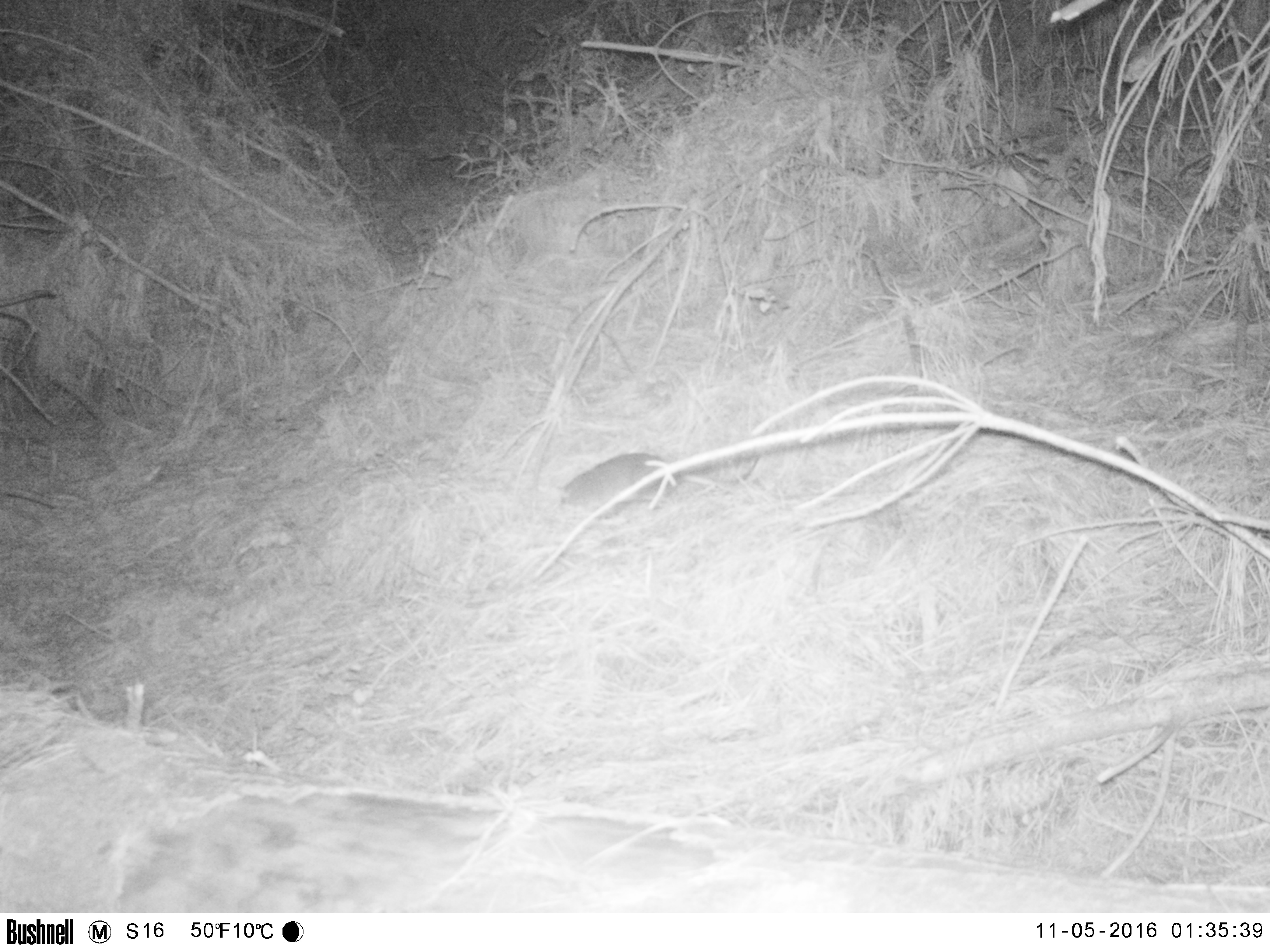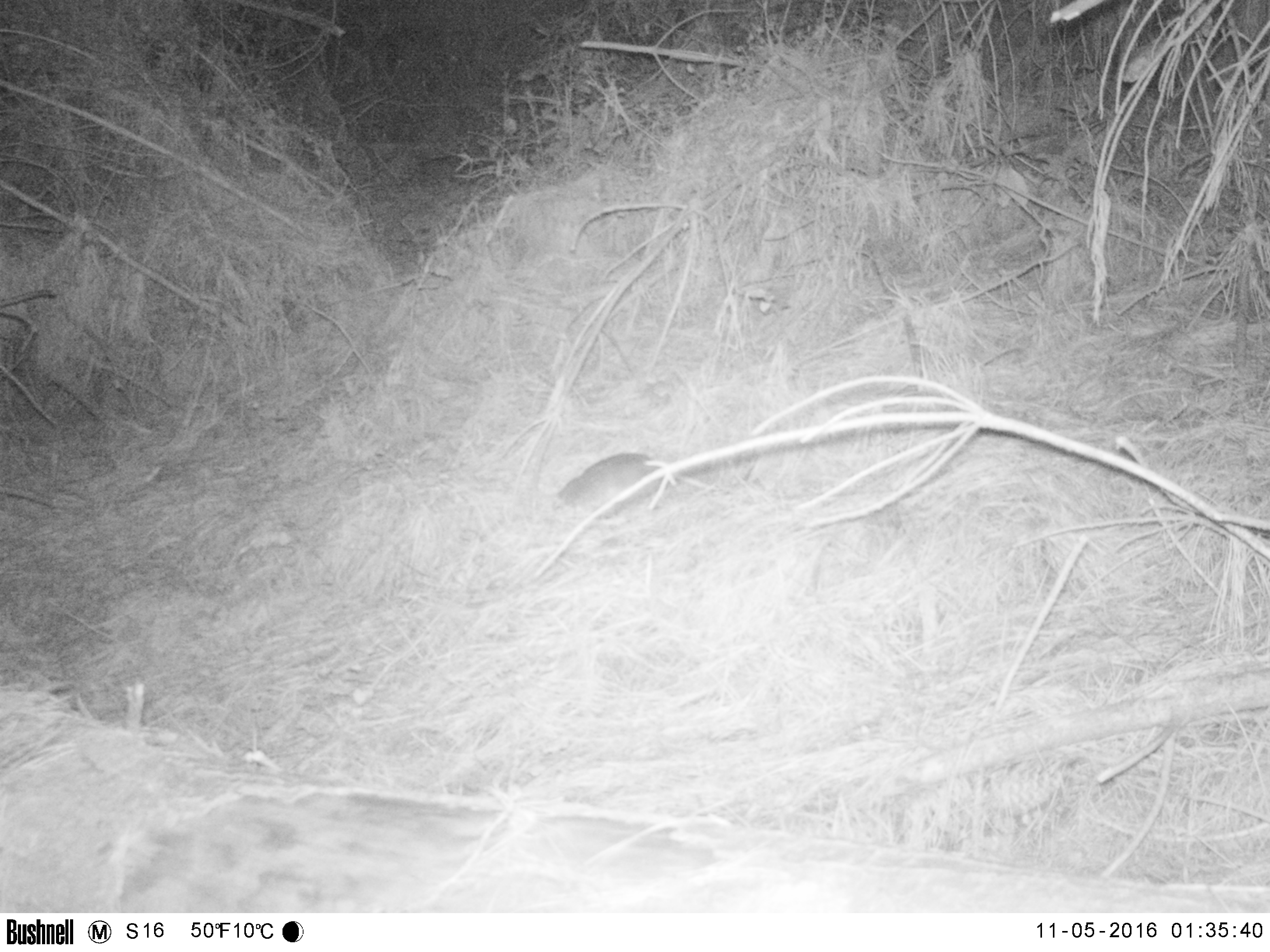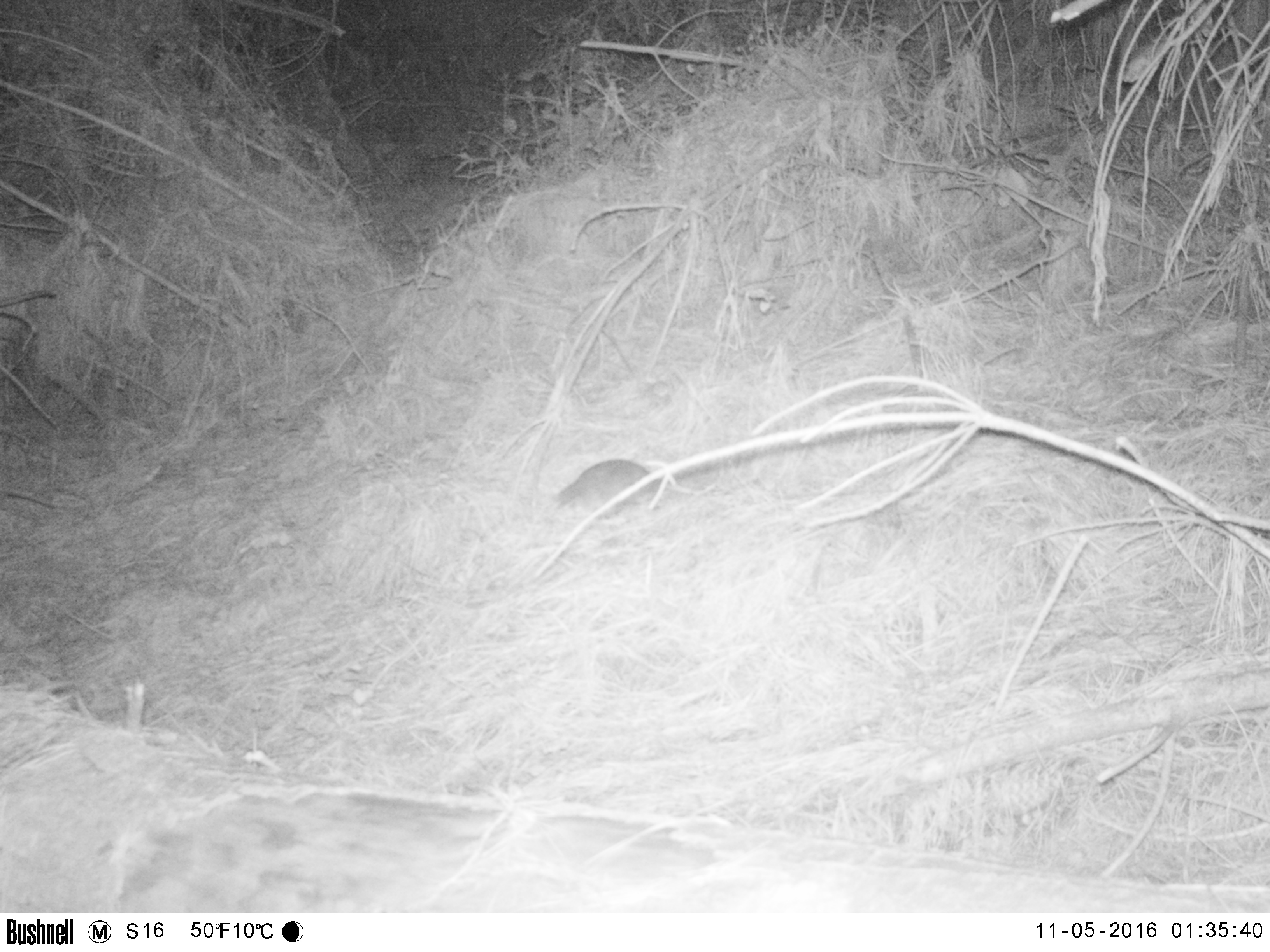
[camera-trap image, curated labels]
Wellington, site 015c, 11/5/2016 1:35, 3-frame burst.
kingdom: Animalia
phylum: Chordata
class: Mammalia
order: Rodentia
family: Muridae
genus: Rattus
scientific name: Rattus norvegicus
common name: norway rat